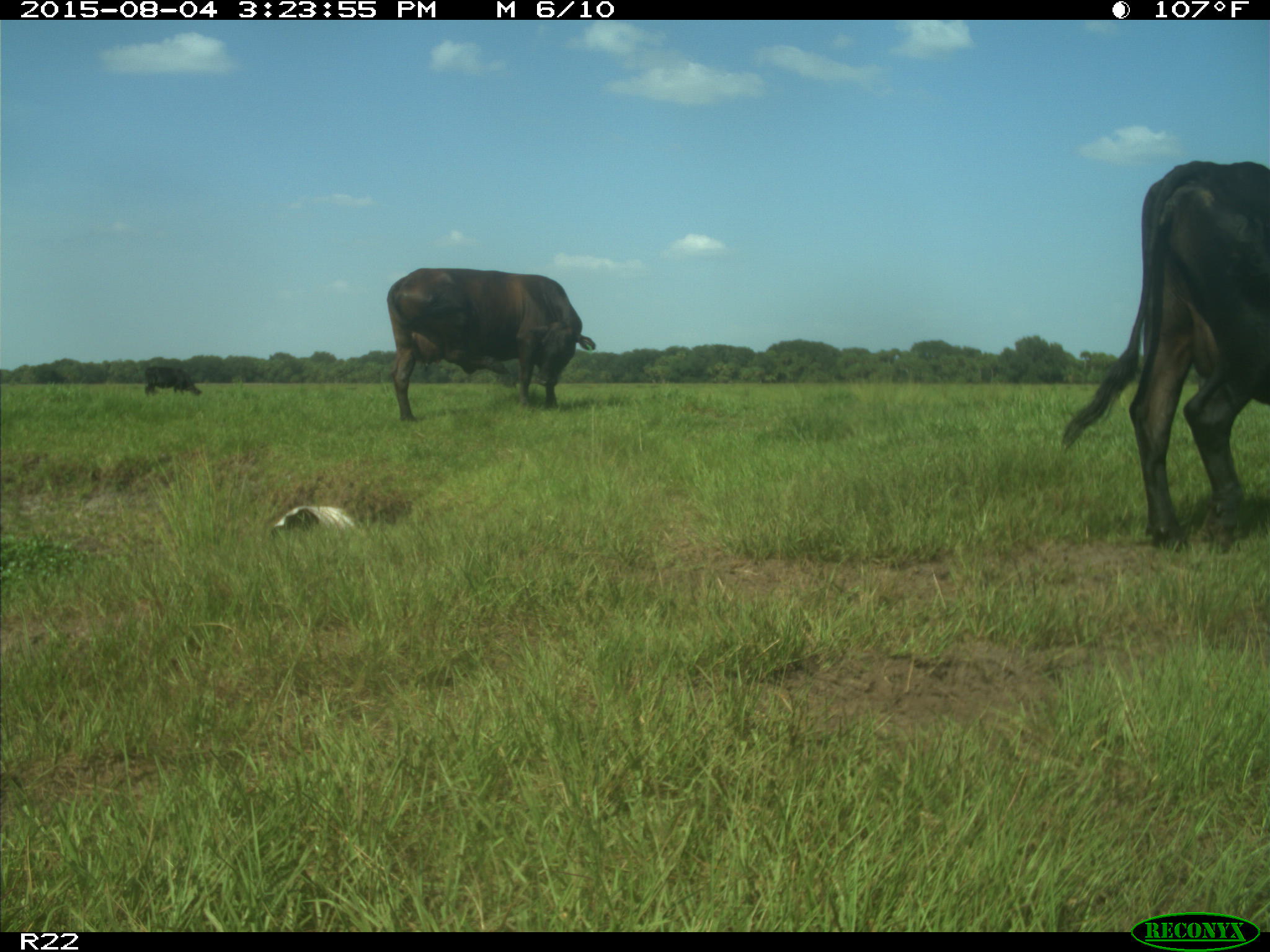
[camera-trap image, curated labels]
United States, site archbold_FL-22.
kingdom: Animalia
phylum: Chordata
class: Mammalia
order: Artiodactyla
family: Bovidae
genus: Bos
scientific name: Bos taurus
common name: domestic cow